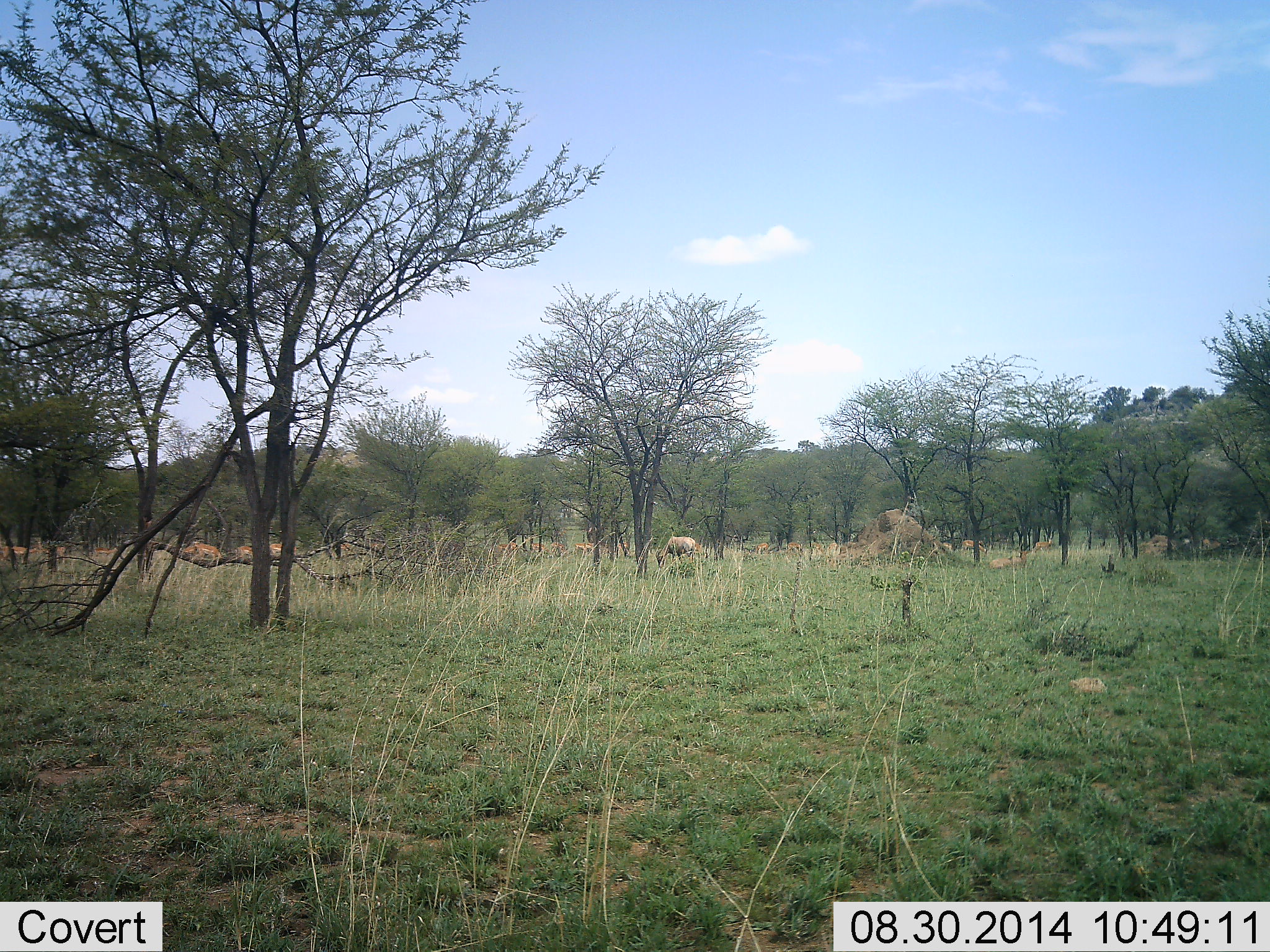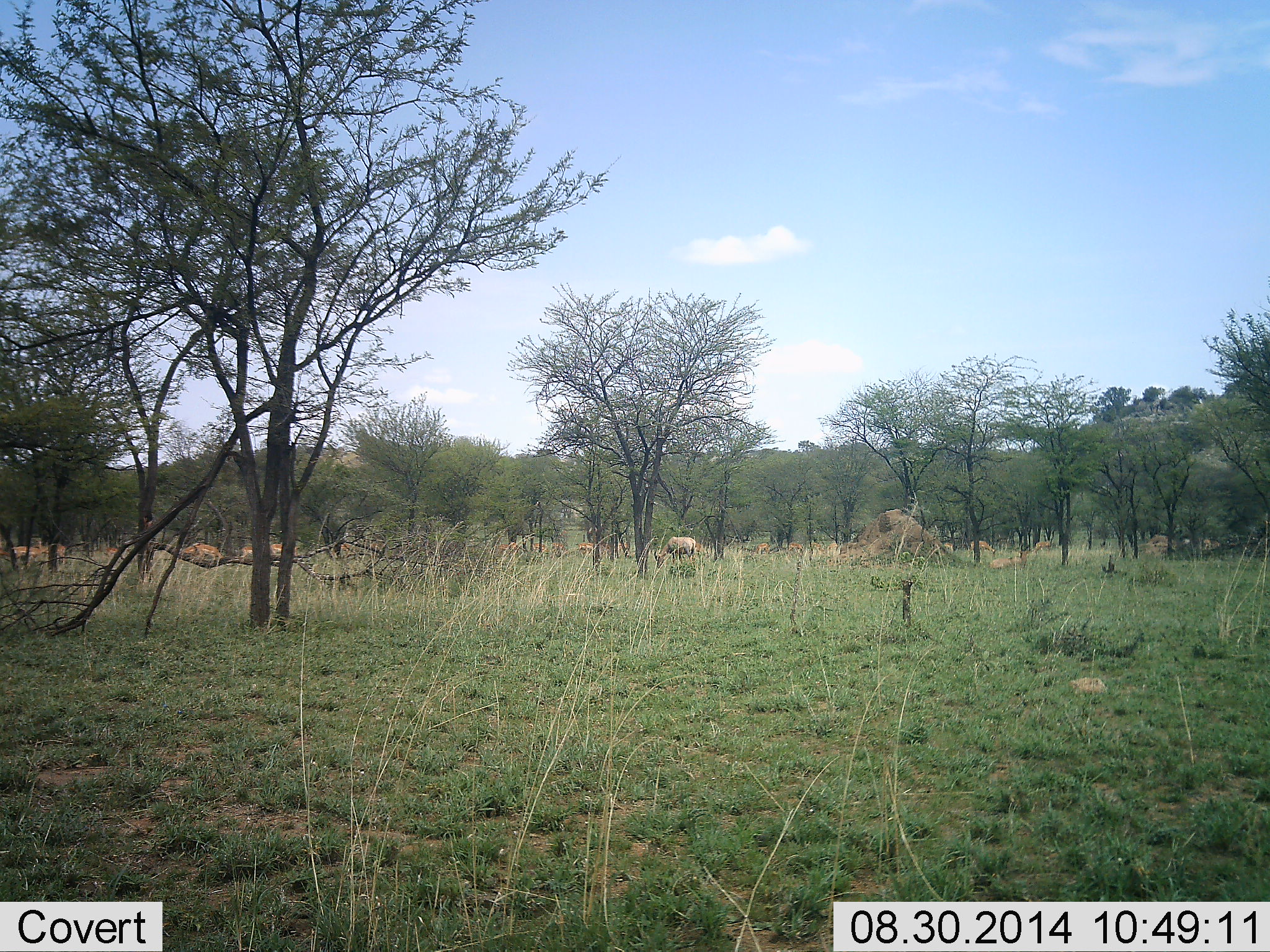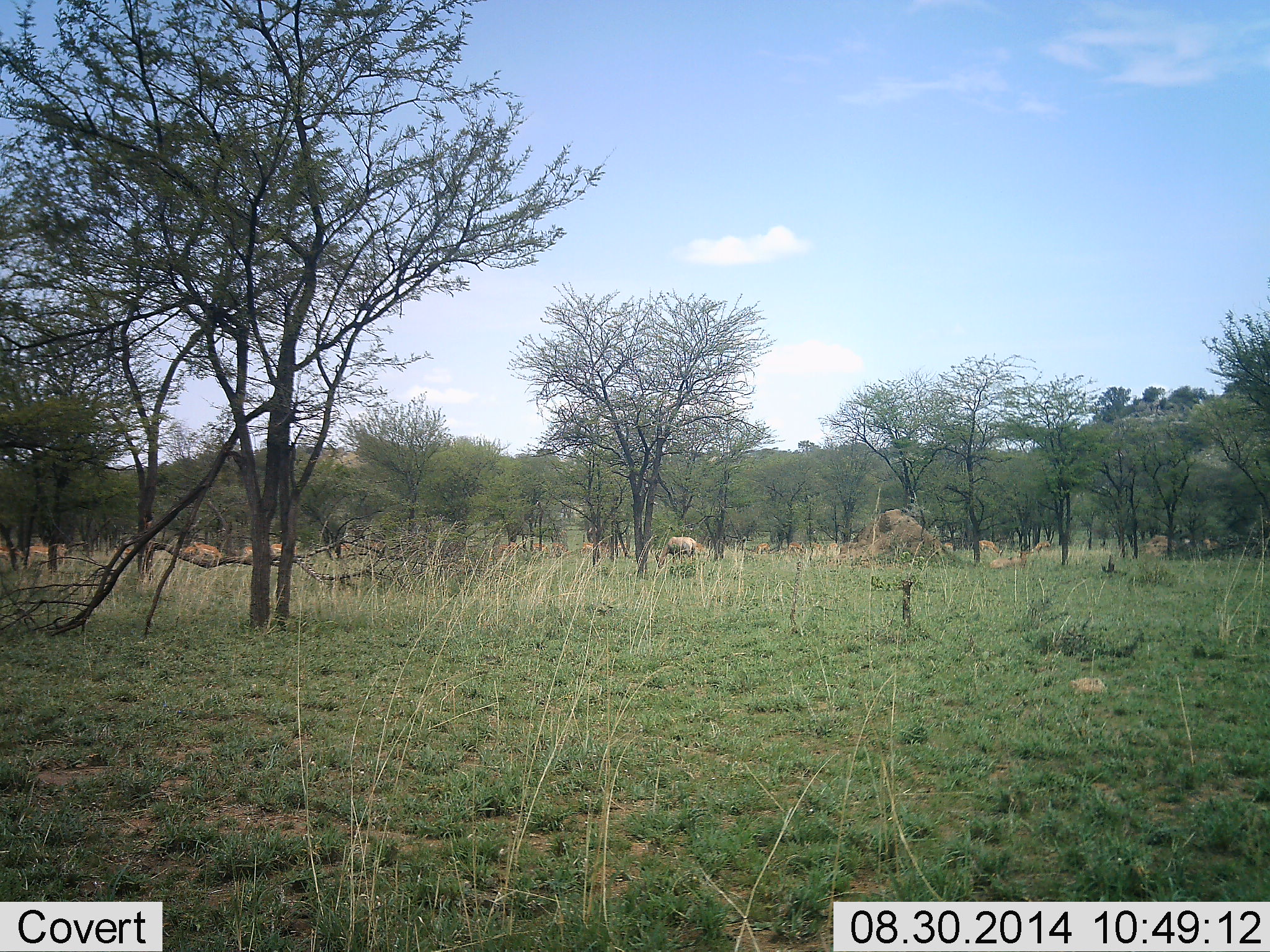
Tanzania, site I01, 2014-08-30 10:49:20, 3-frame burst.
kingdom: Animalia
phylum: Chordata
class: Mammalia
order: Artiodactyla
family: Bovidae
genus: Eudorcas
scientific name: Eudorcas thomsonii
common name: thomson's gazelle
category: gazellethomsons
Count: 11-50.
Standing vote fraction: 40%.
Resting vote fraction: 20%.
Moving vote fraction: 60%.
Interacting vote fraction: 0%.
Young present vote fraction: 0%.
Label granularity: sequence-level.